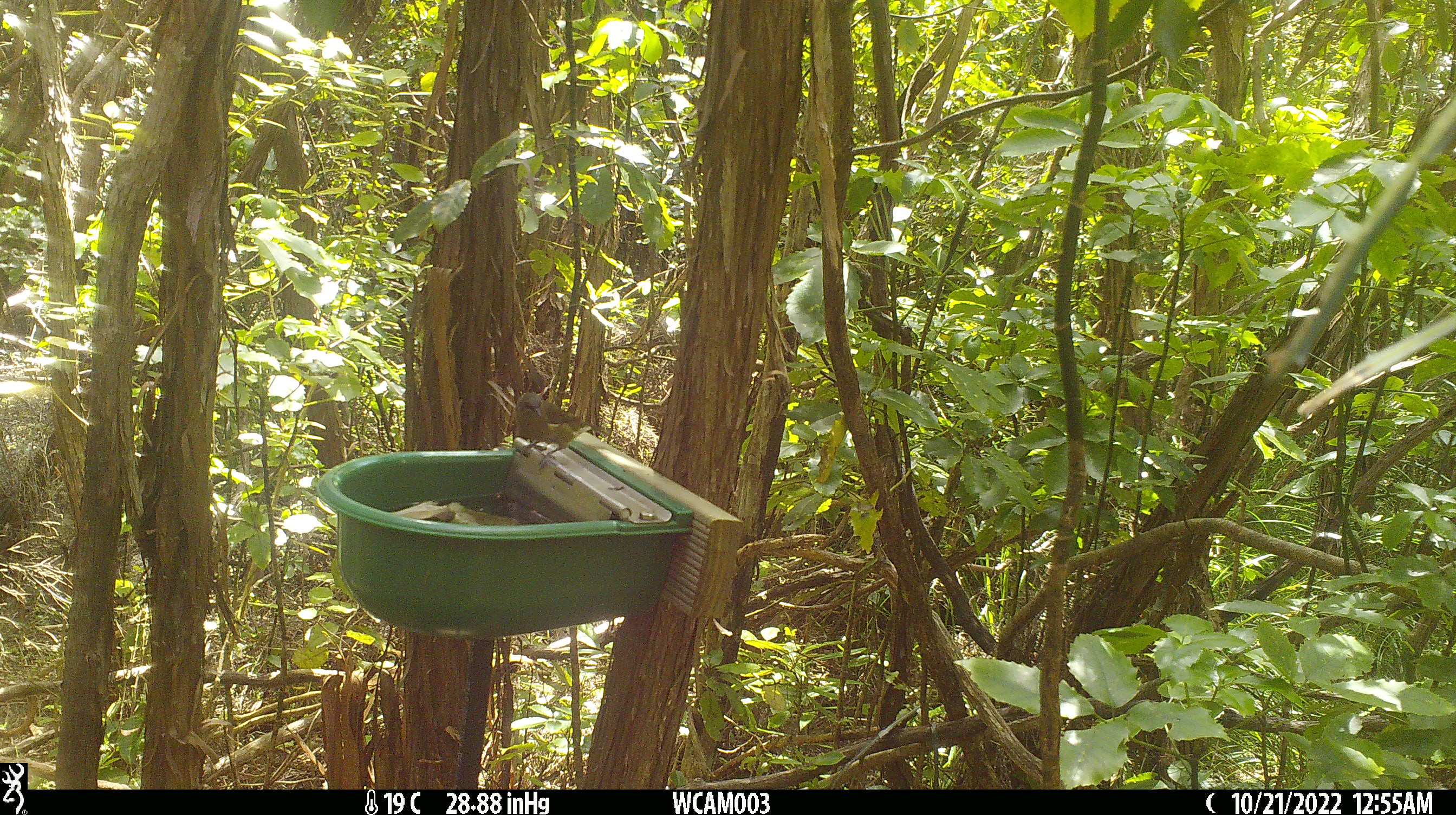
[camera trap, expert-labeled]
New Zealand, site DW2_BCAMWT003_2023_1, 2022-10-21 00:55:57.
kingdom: Animalia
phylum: Chordata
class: Aves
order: Passeriformes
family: Meliphagidae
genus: Anthornis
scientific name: Anthornis melanura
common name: new zealand bellbird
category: bellbird